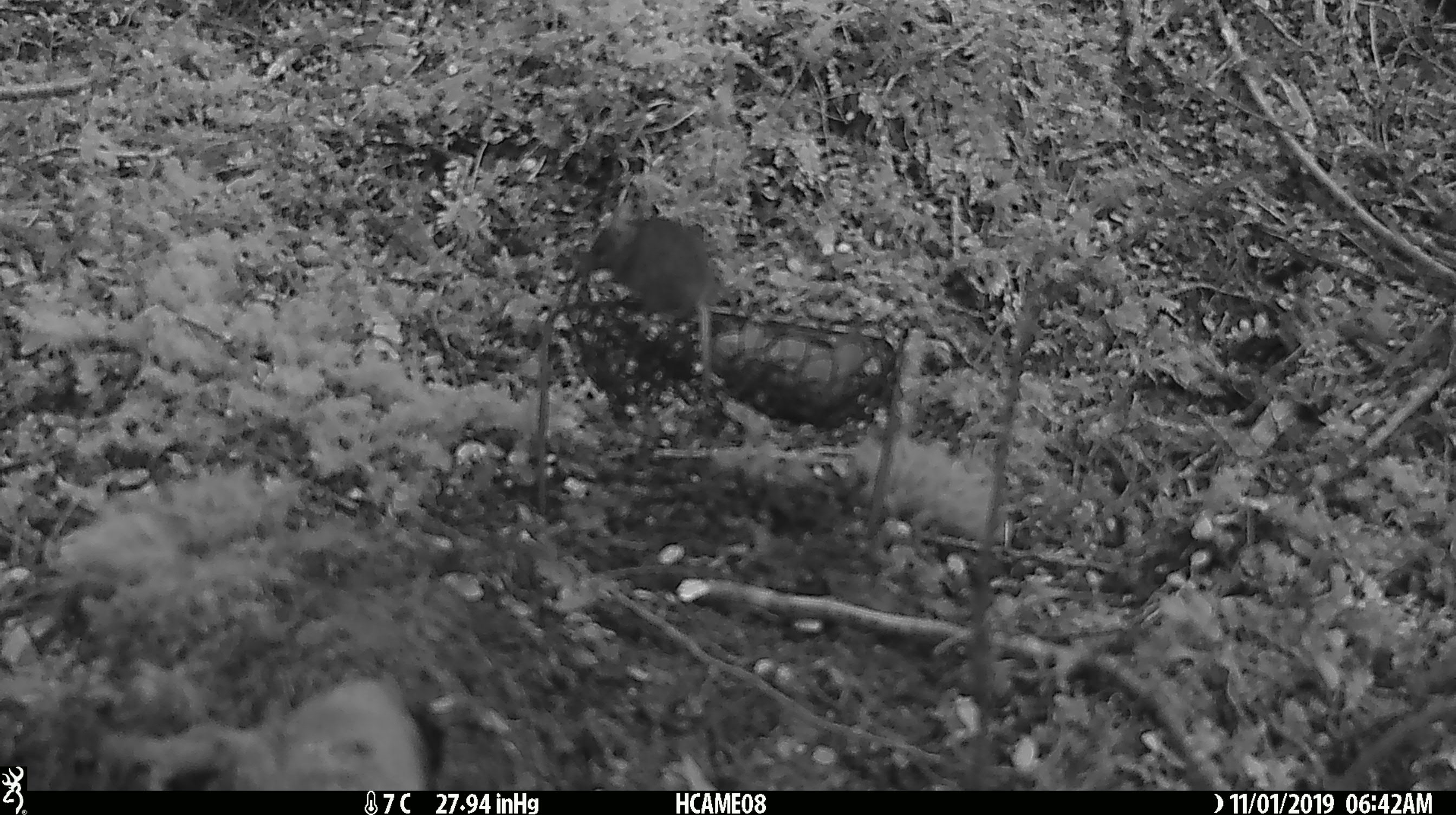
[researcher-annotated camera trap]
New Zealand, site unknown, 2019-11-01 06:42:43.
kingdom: Animalia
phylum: Chordata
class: Mammalia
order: Rodentia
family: Muridae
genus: Mus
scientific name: Mus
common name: mouse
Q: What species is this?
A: Mouse (Mus).